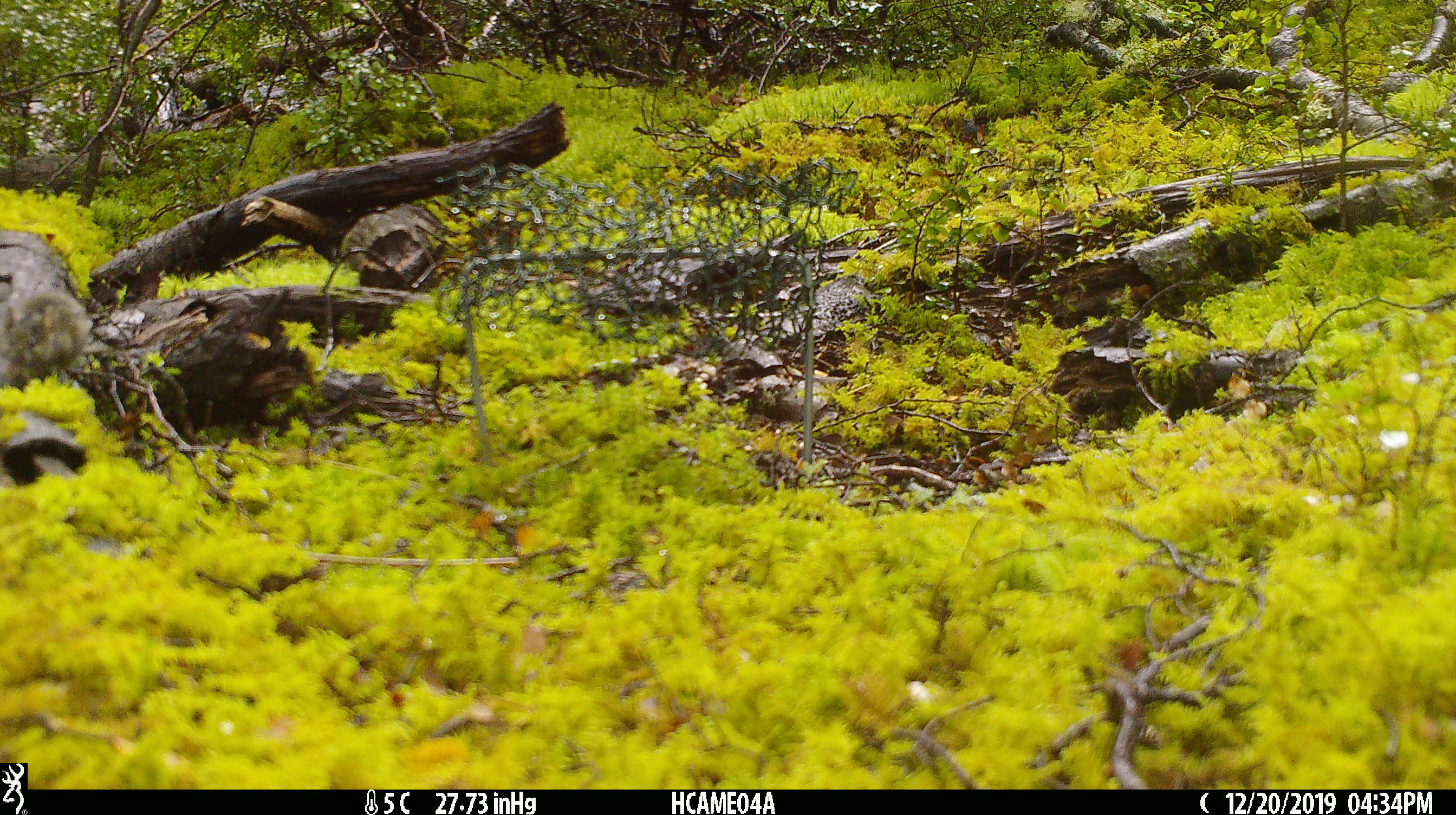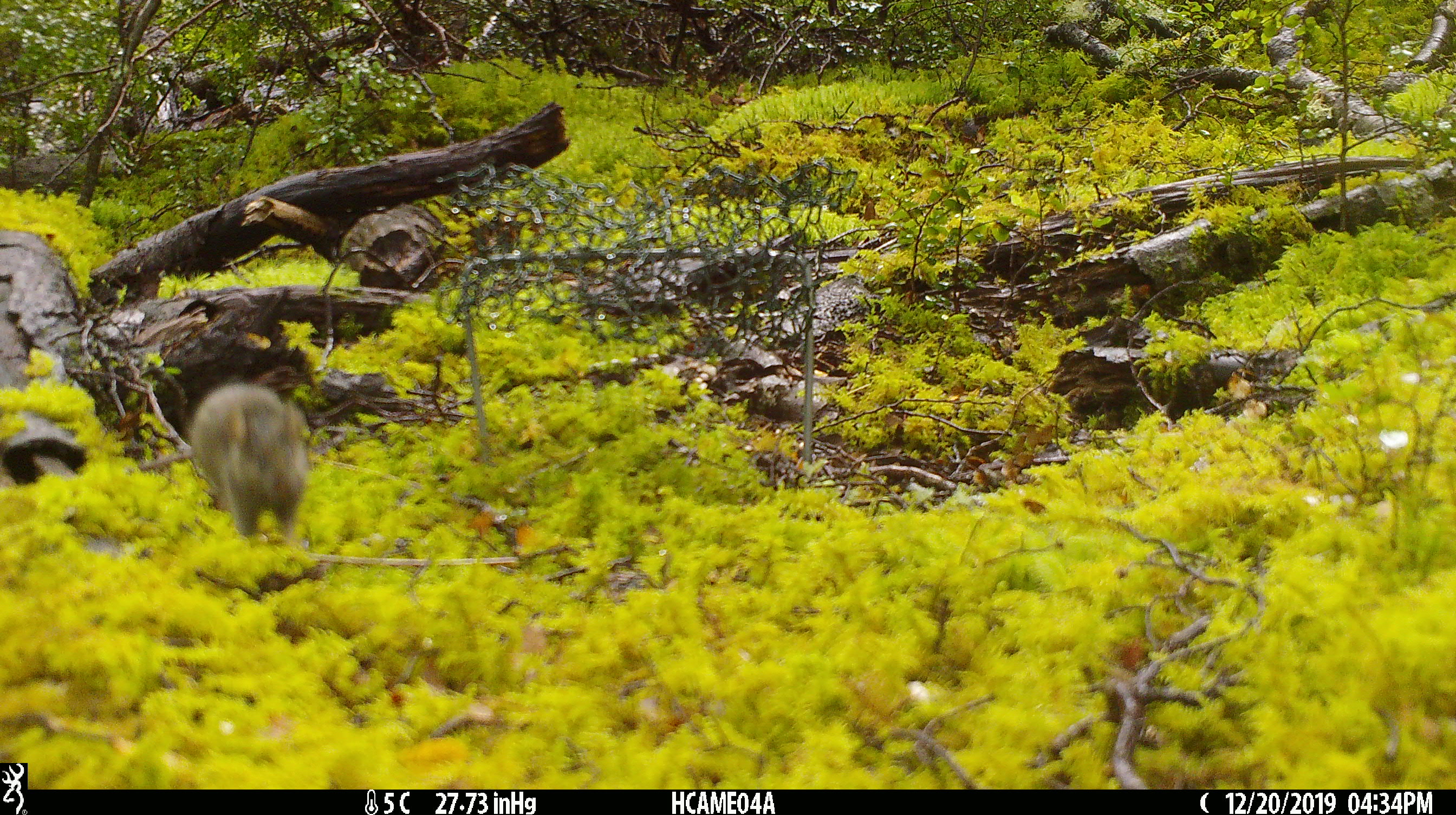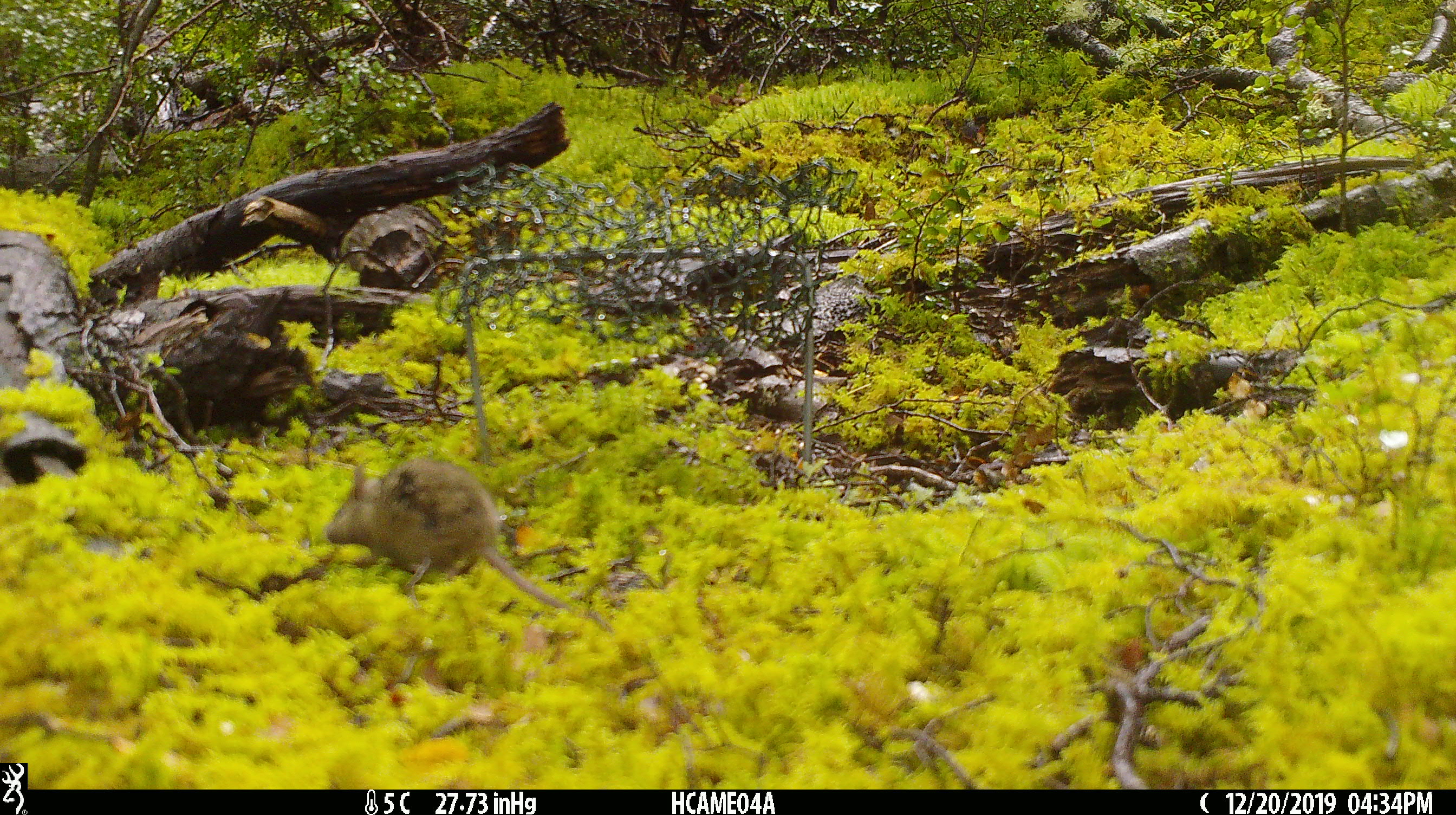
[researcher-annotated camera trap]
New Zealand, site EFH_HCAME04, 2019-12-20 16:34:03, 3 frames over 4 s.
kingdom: Animalia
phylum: Chordata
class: Mammalia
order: Rodentia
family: Muridae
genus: Mus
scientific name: Mus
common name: mouse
Mouse (Mus).